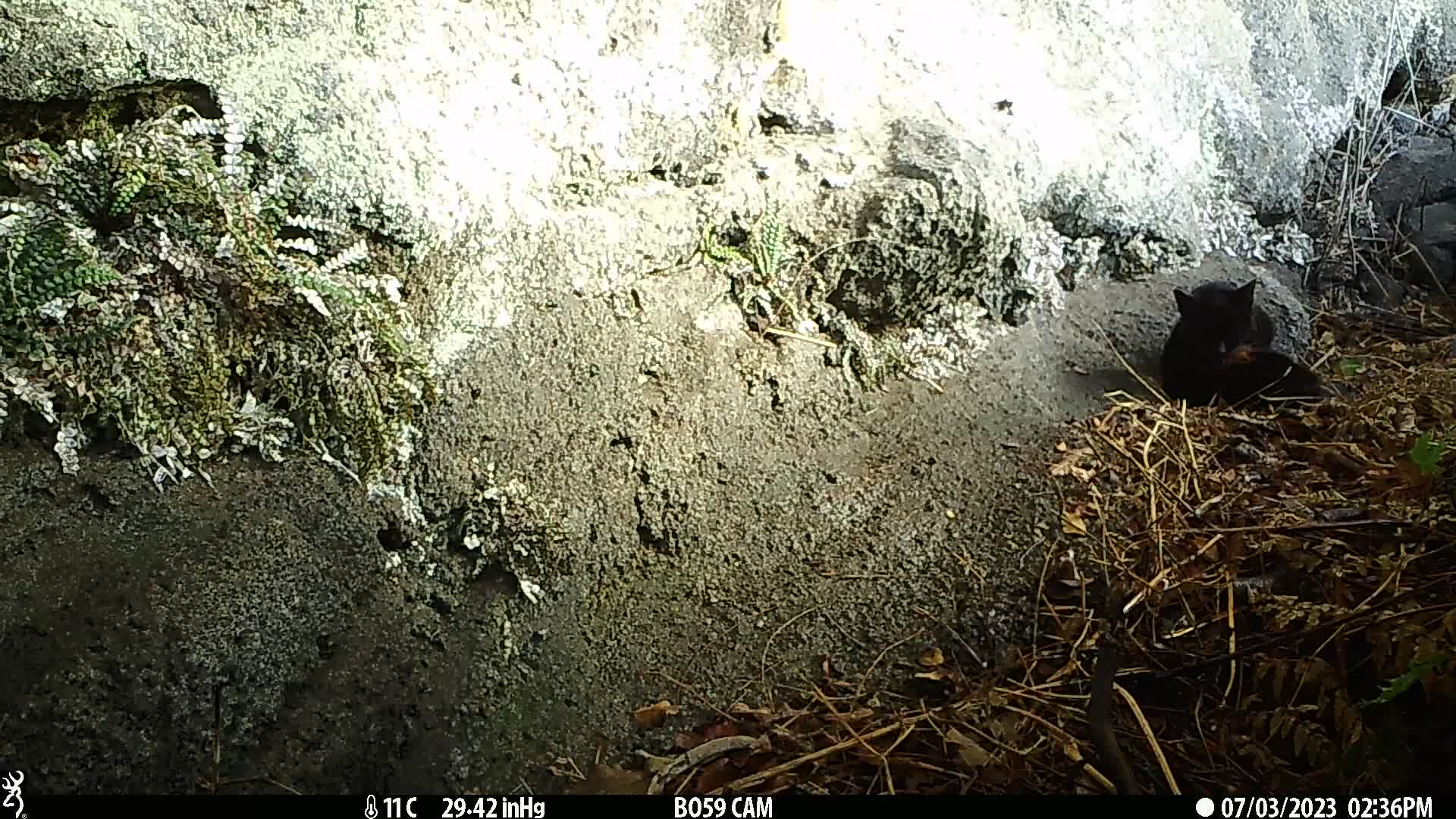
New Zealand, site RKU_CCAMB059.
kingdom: Animalia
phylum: Chordata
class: Mammalia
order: Carnivora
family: Felidae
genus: Felis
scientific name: Felis catus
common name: domestic cat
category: cat